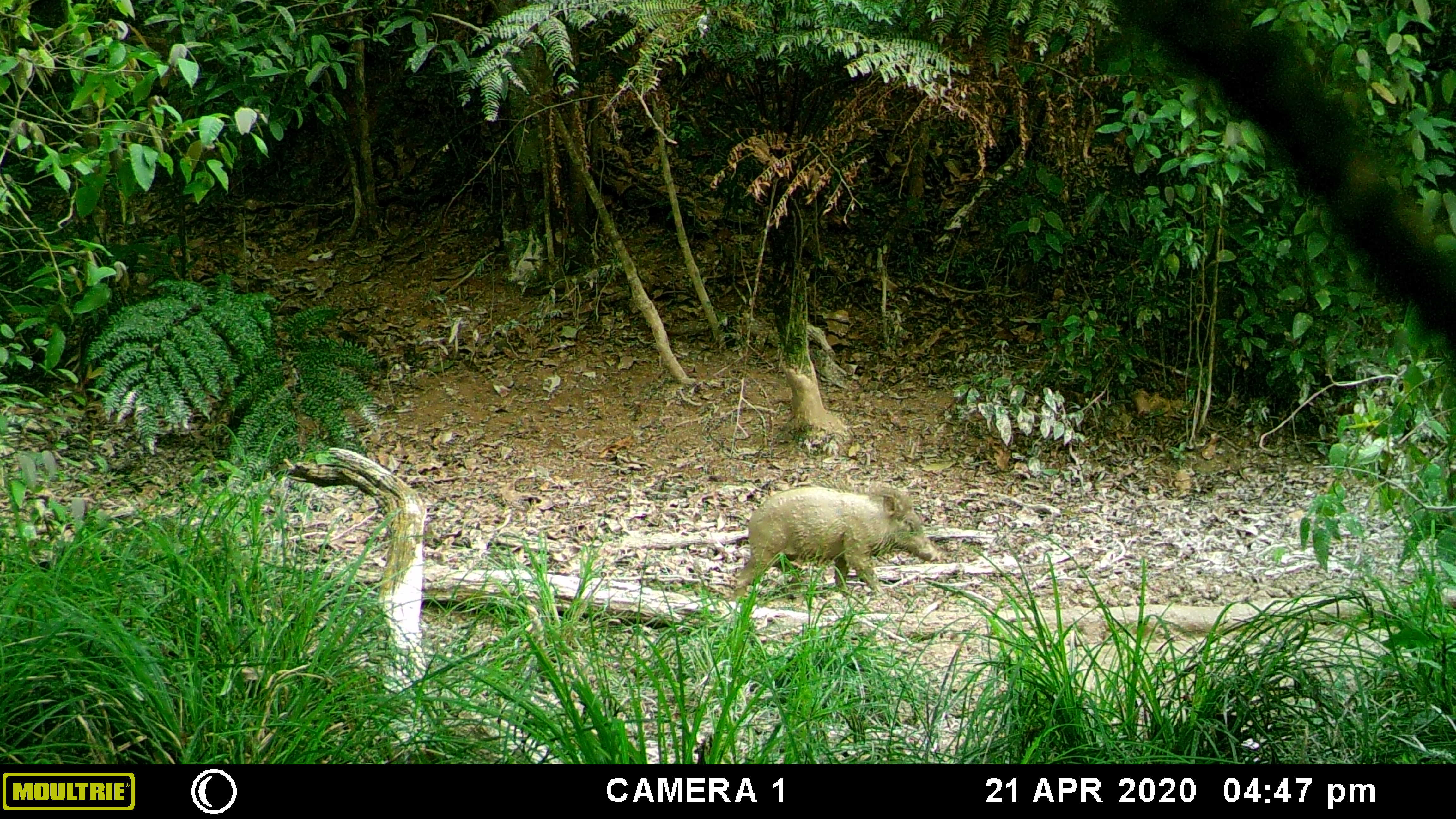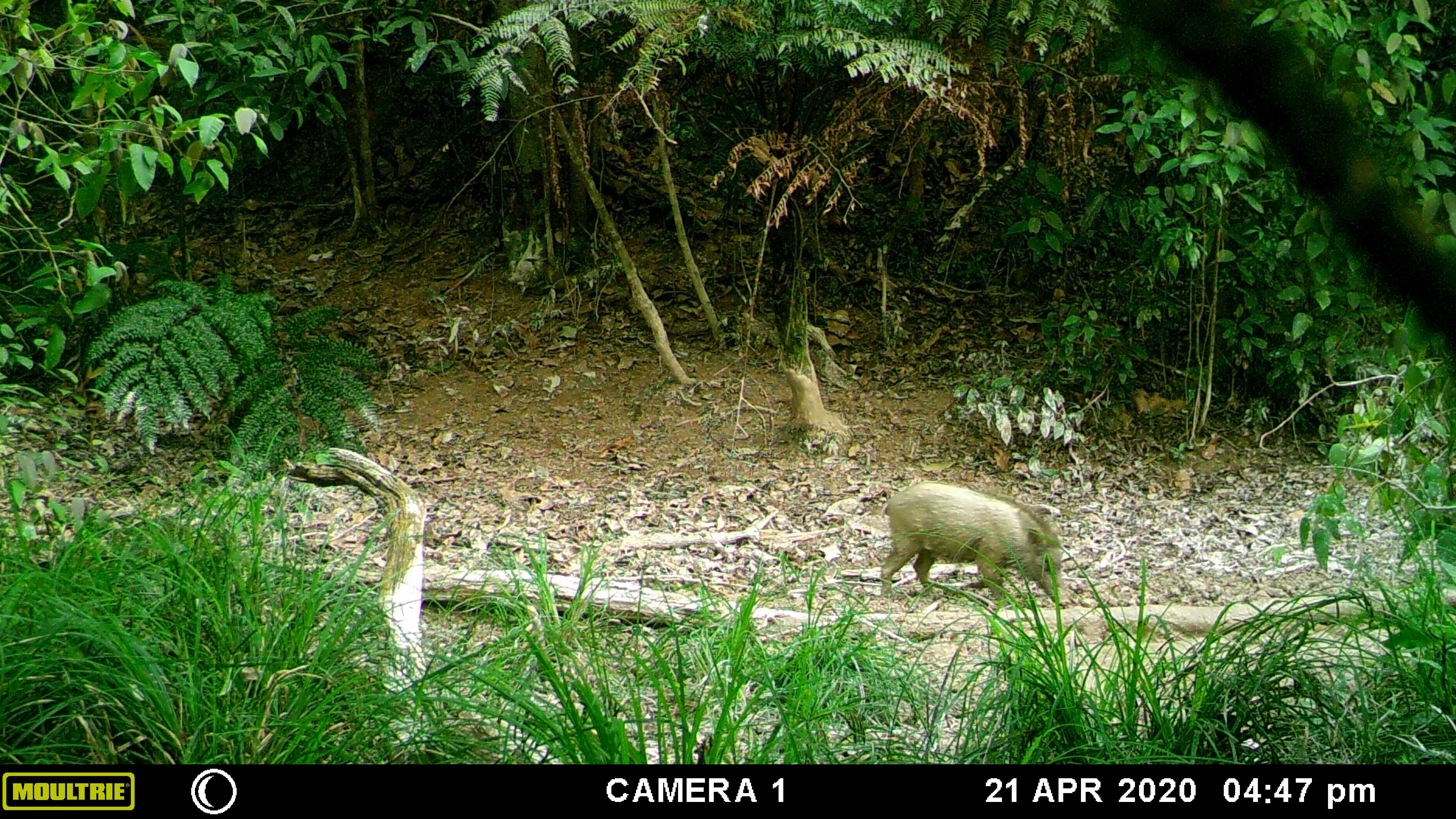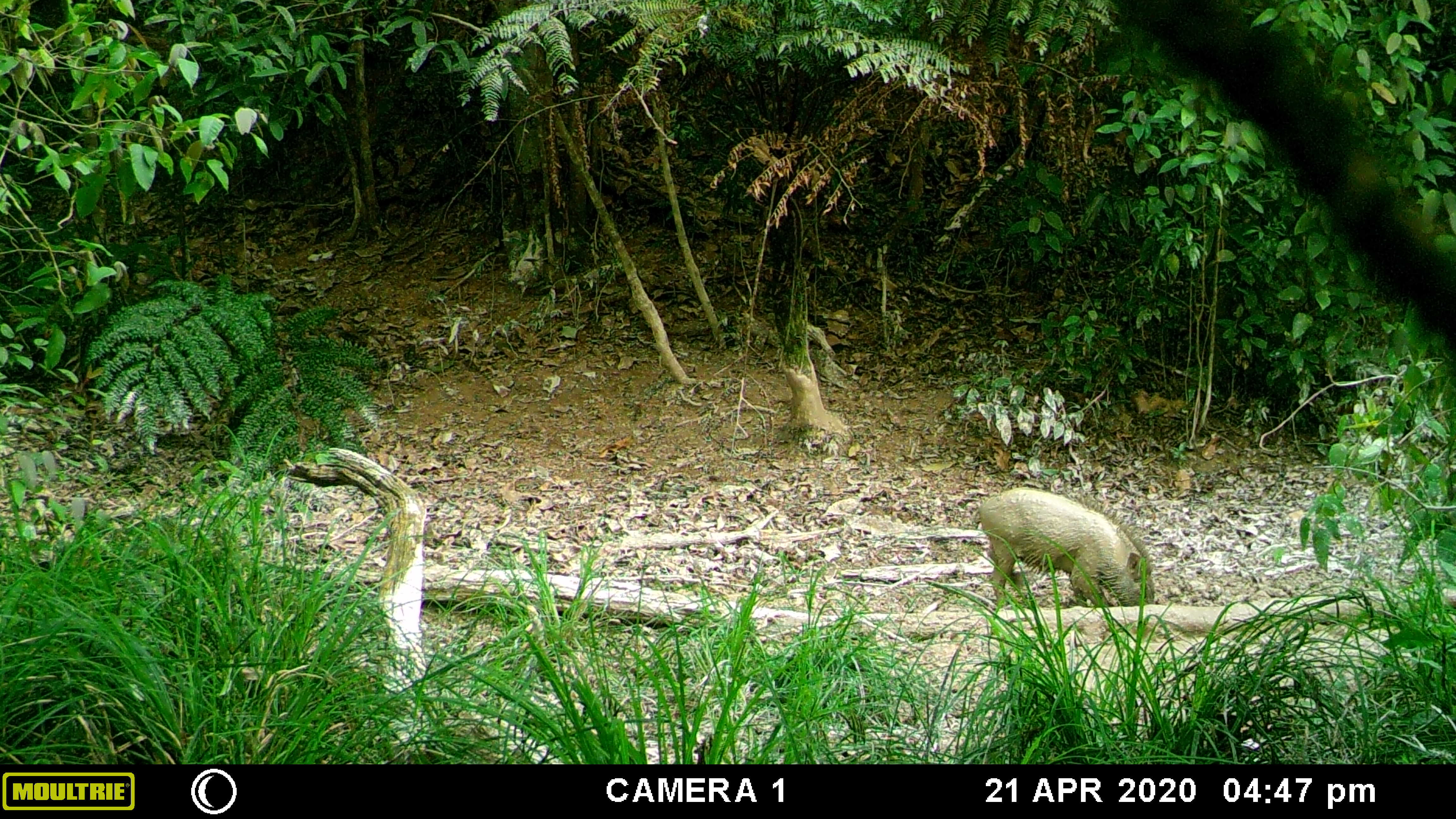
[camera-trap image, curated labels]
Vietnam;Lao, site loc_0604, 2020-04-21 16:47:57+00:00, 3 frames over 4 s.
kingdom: Animalia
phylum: Chordata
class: Mammalia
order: Artiodactyla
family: Suidae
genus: Sus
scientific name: Sus scrofa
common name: eurasian wild pig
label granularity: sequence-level